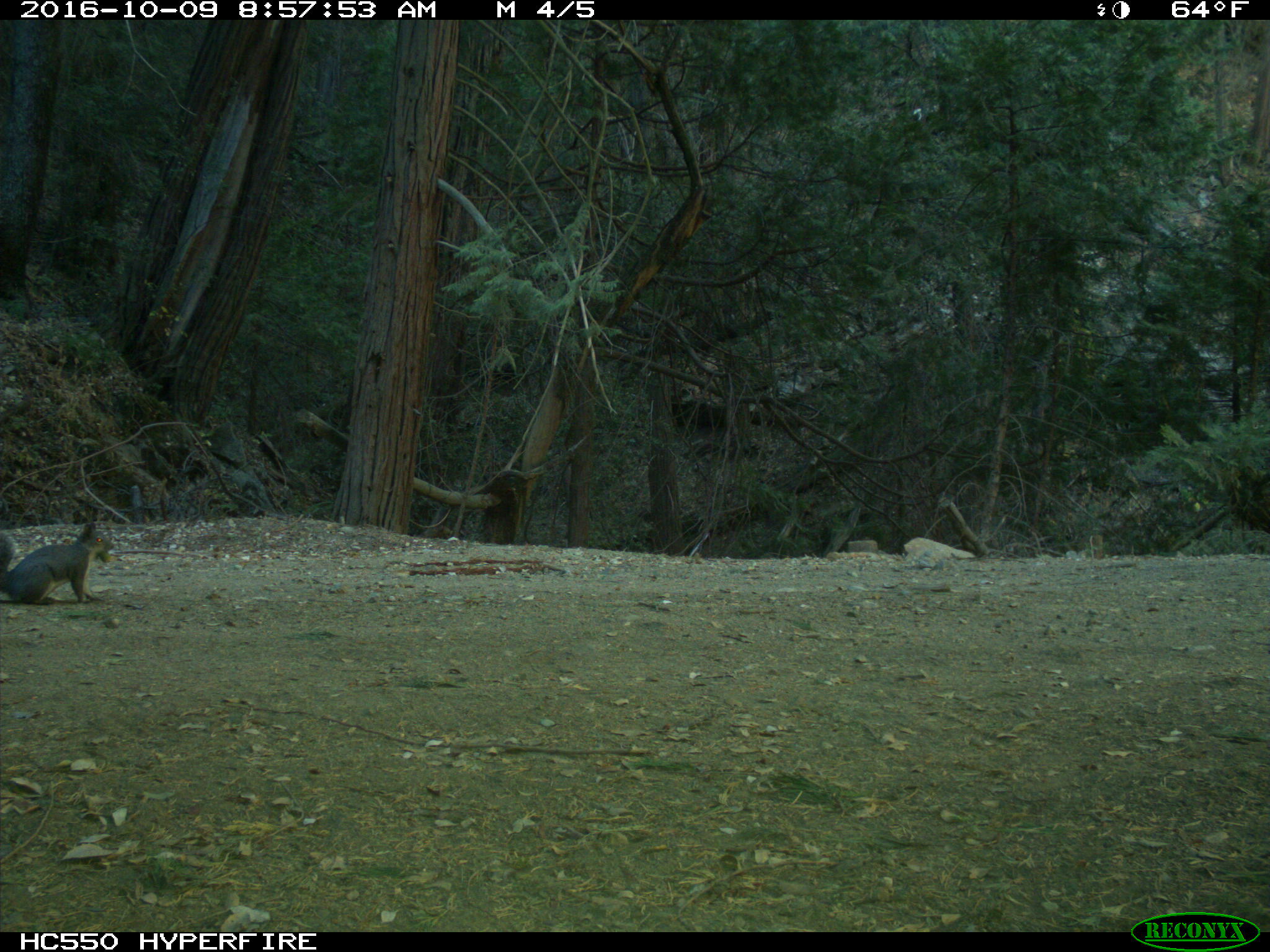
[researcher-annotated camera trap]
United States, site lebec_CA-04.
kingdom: Animalia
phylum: Chordata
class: Mammalia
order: Rodentia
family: Sciuridae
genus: Sciurus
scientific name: Sciurus carolinensis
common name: eastern gray squirrel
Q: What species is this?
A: Sciurus carolinensis (eastern gray squirrel).